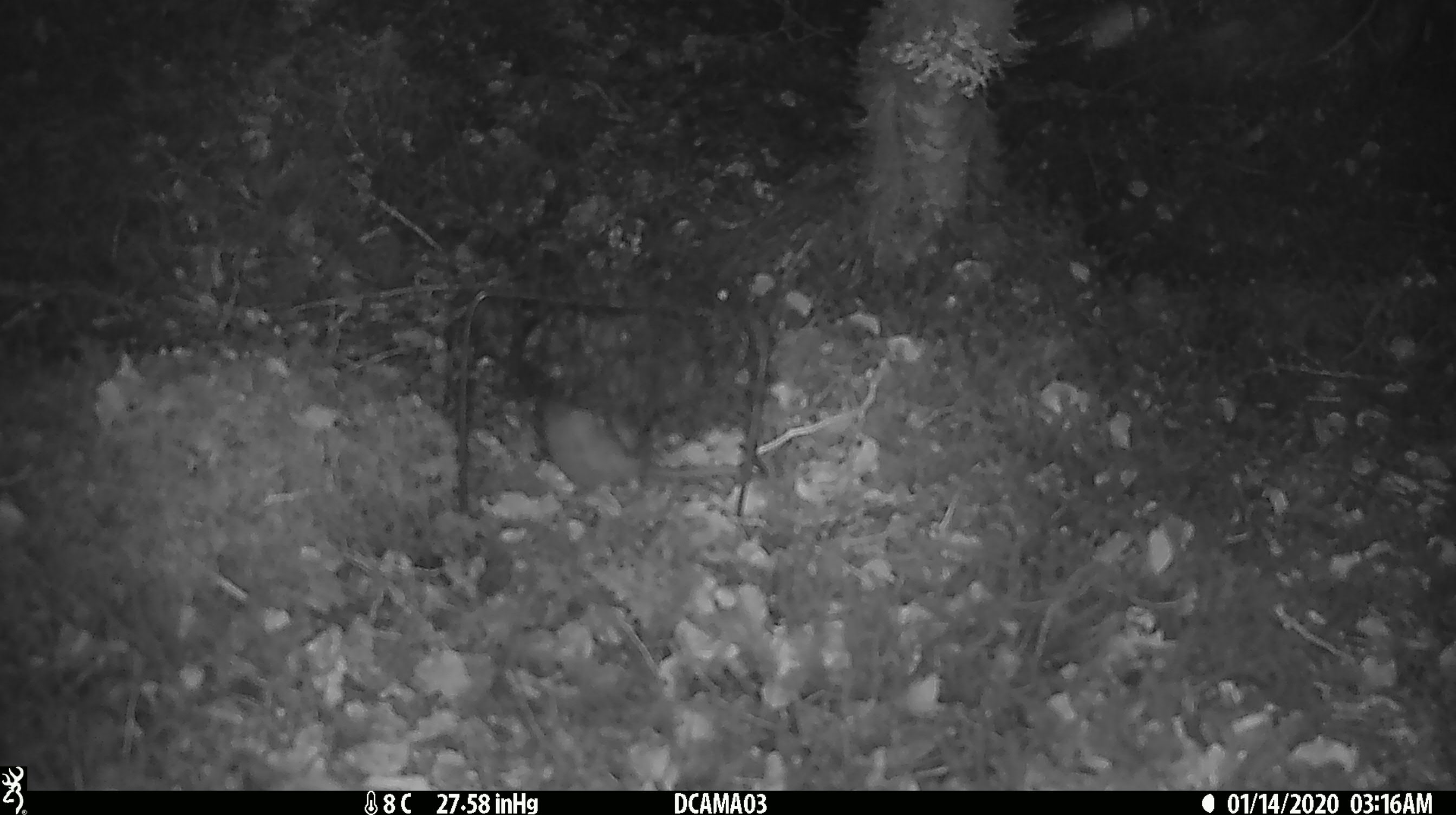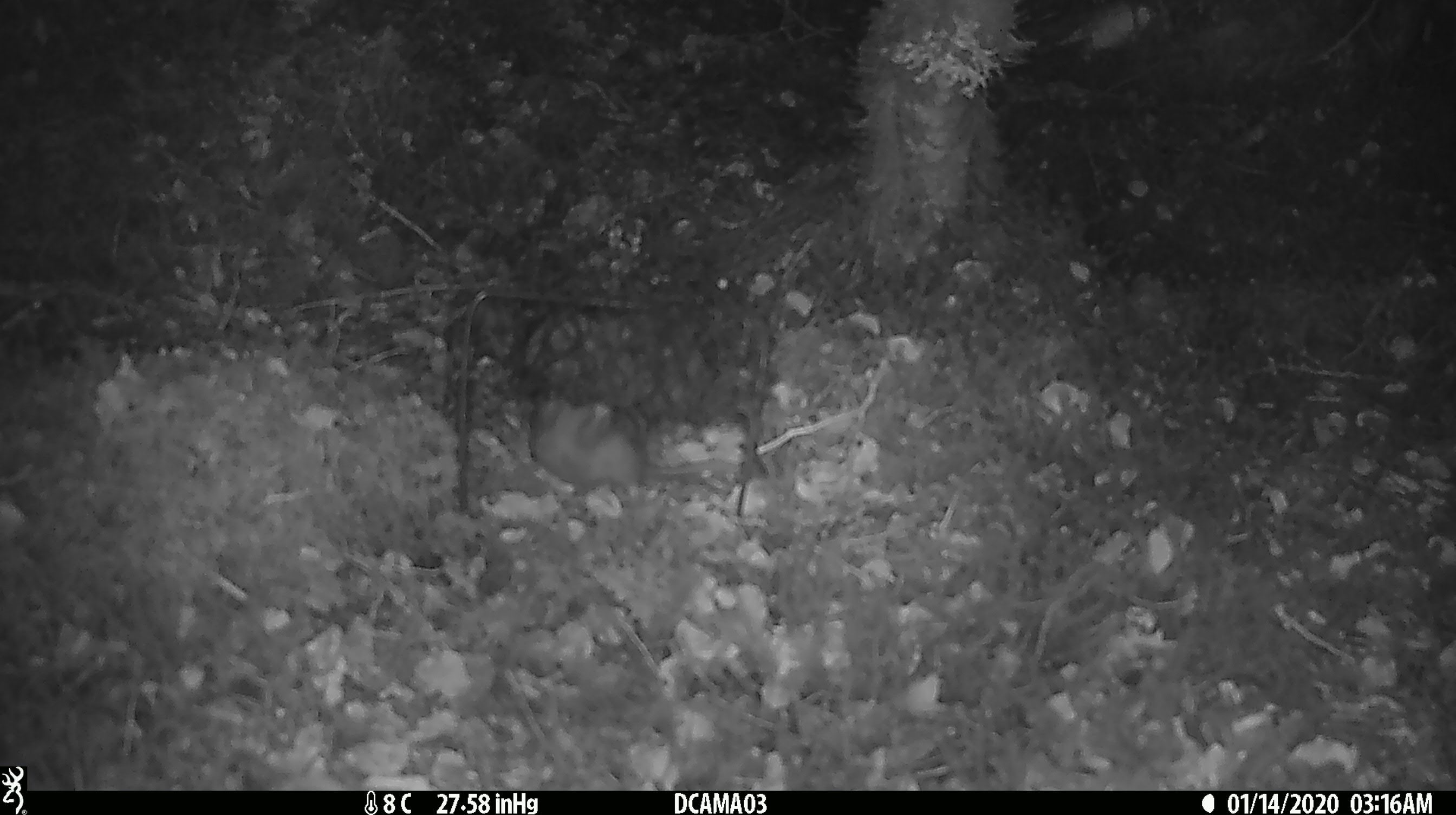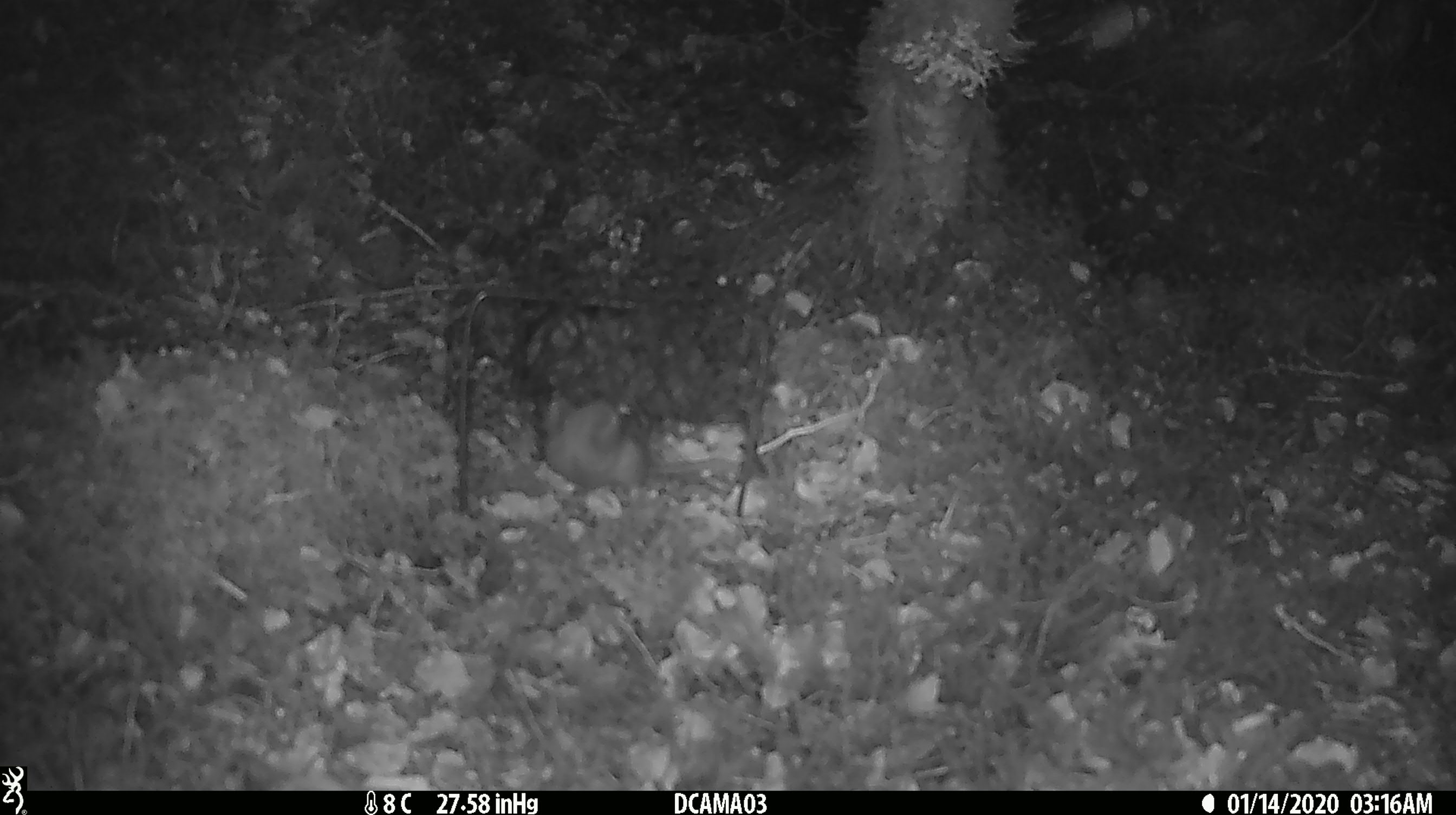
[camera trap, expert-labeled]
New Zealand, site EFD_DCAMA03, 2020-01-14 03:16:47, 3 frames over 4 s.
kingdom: Animalia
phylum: Chordata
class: Mammalia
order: Rodentia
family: Muridae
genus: Rattus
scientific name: Rattus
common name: rat